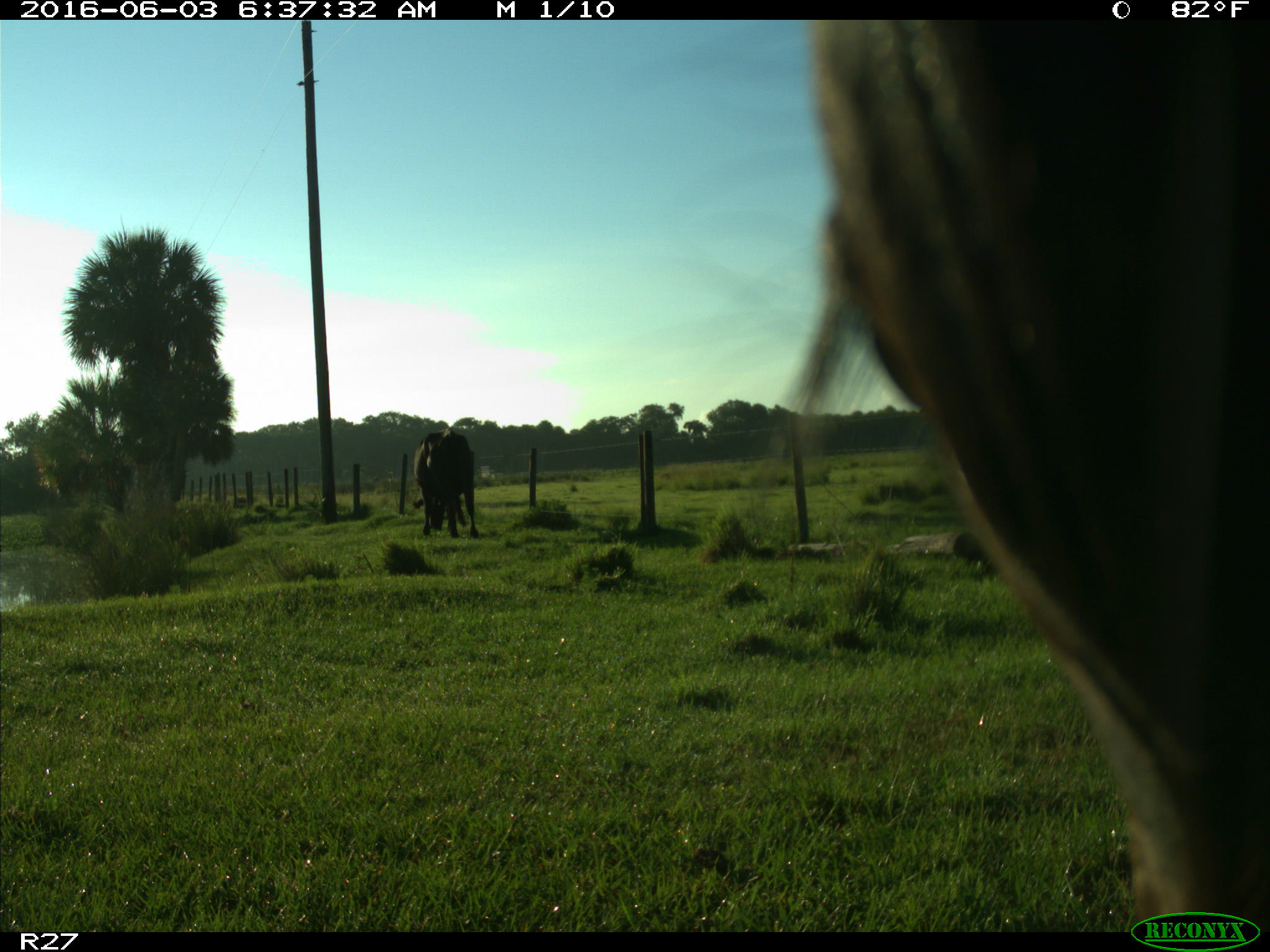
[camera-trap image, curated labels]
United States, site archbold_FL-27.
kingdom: Animalia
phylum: Chordata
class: Mammalia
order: Artiodactyla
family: Bovidae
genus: Bos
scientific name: Bos taurus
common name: domestic cow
Bos taurus (domestic cow).